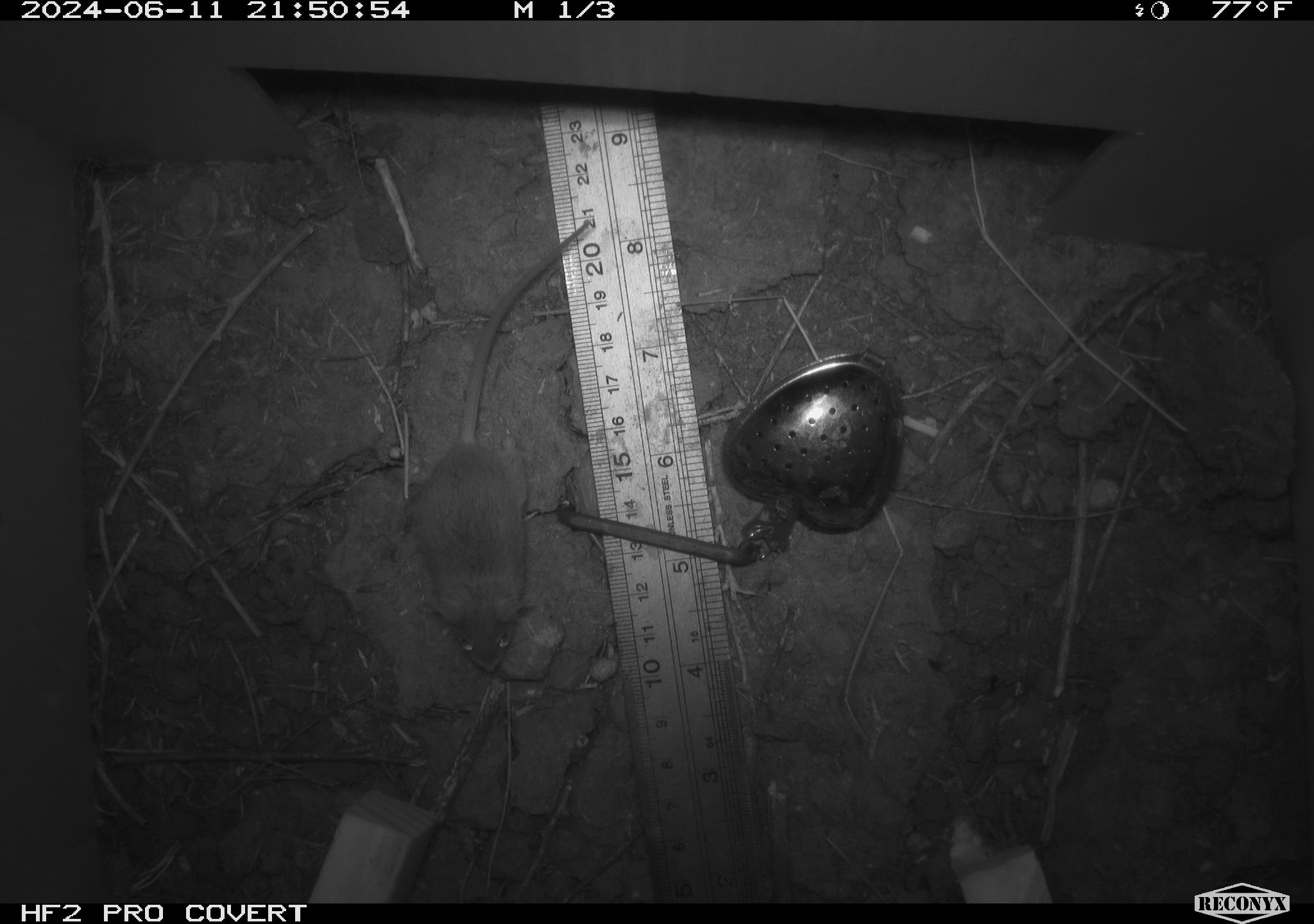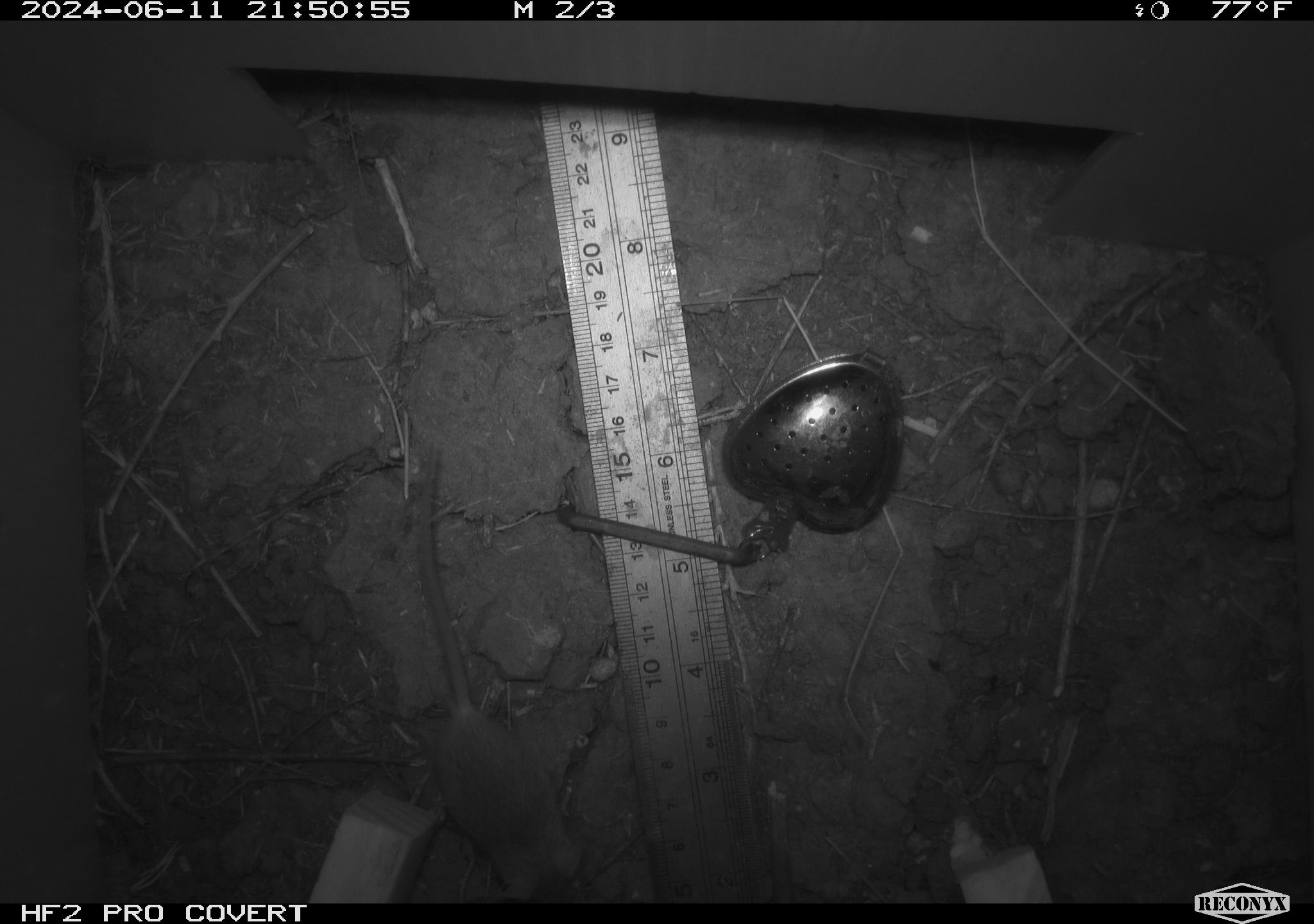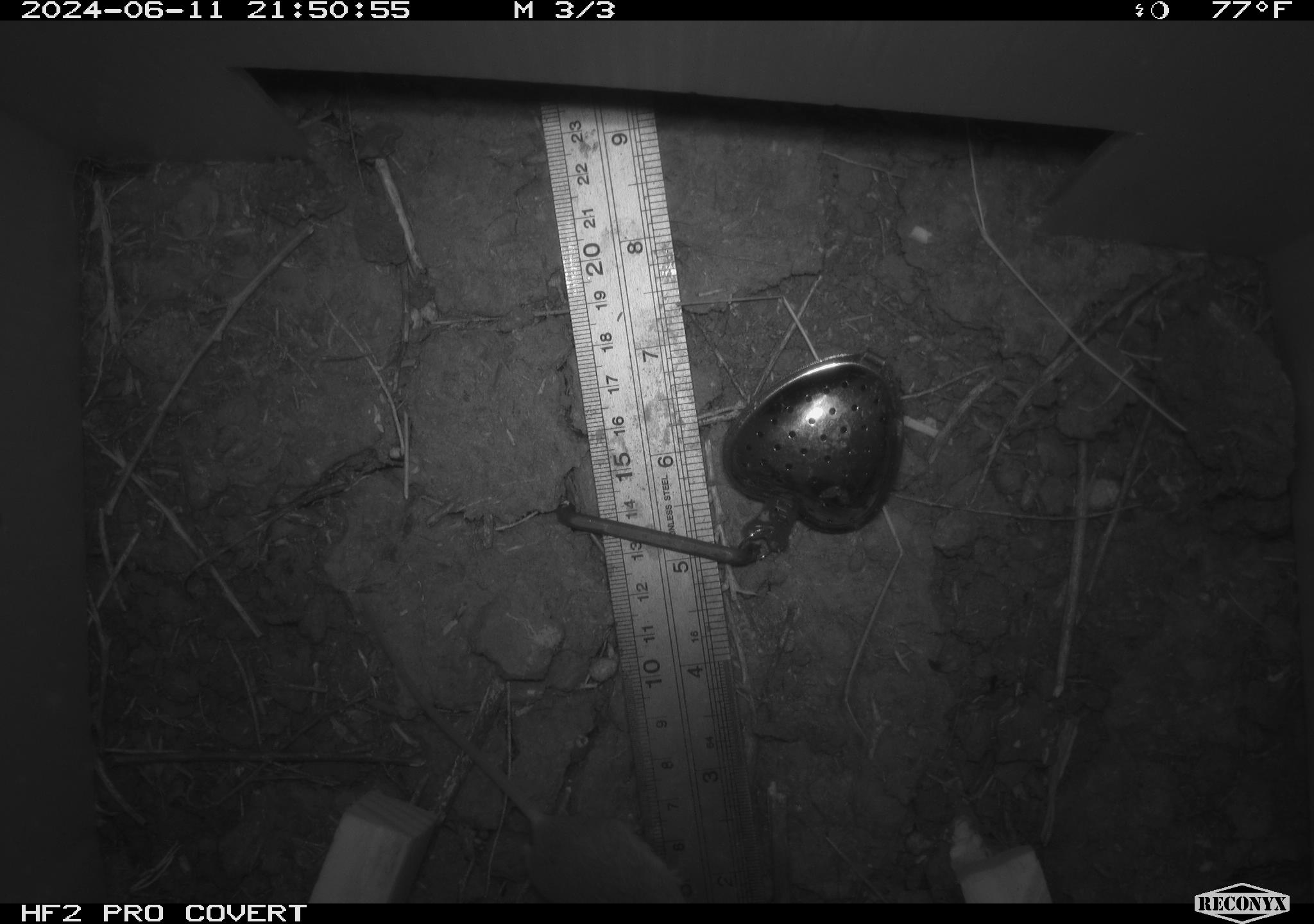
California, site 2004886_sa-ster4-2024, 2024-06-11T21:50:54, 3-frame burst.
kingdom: Animalia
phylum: Chordata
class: Mammalia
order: Rodentia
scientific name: Rodentia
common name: mouse species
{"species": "mouse species (Rodentia)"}